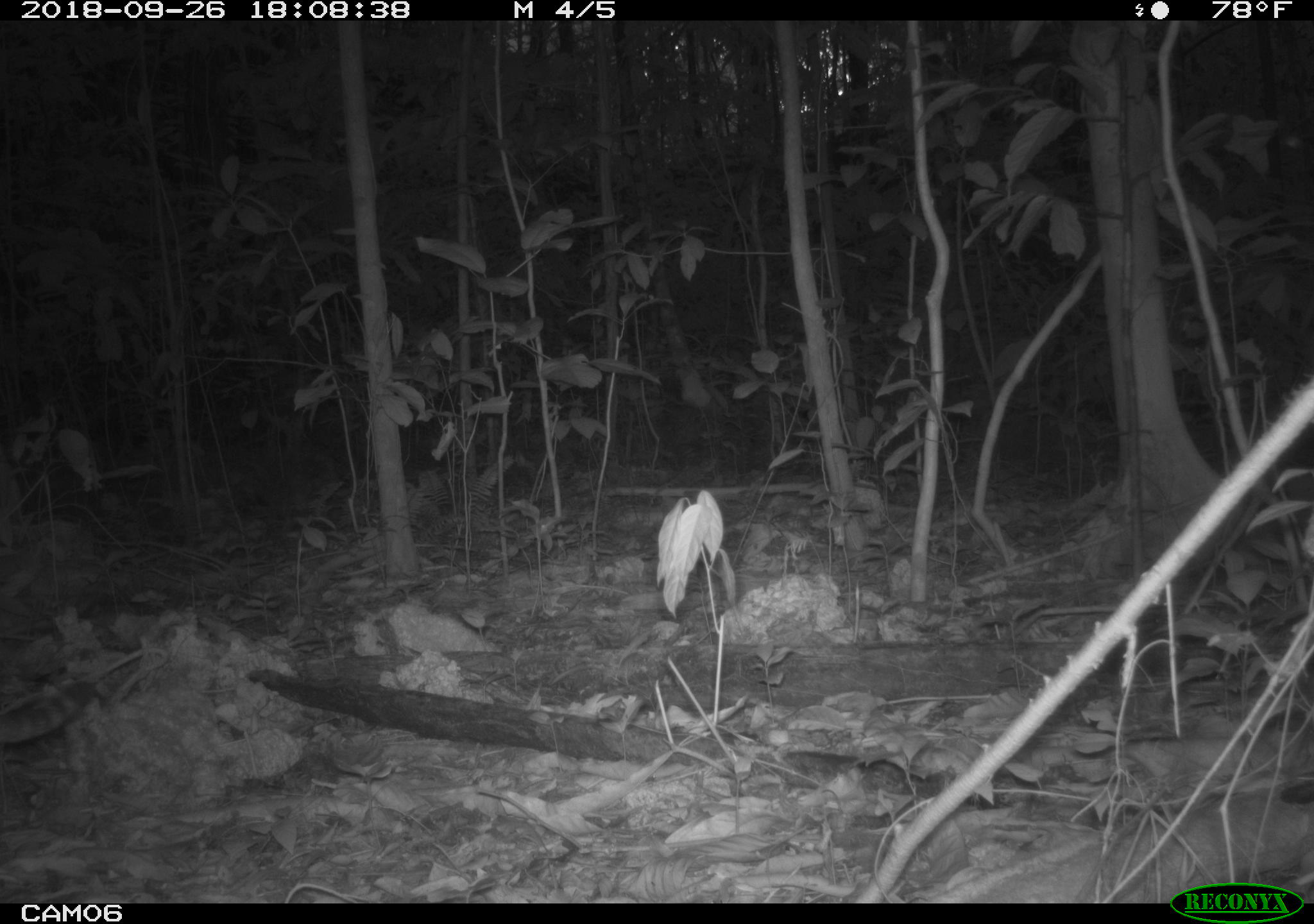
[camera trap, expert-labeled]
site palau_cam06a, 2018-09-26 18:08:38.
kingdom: Animalia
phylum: Chordata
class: Mammalia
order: Carnivora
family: Felidae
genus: Felis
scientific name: Felis catus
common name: cat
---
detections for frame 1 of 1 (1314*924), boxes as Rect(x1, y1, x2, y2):
cat: Rect(0, 670, 106, 749)